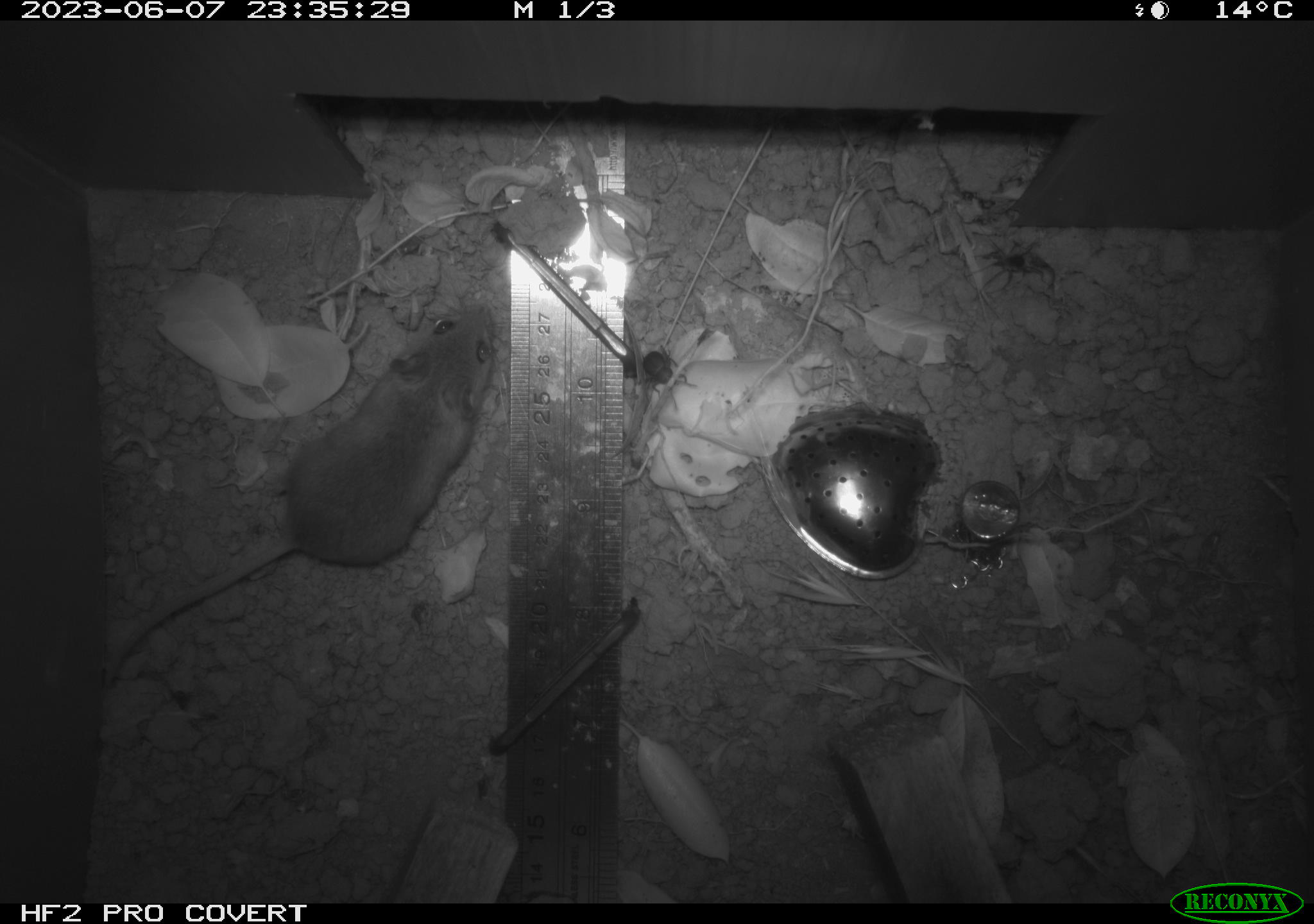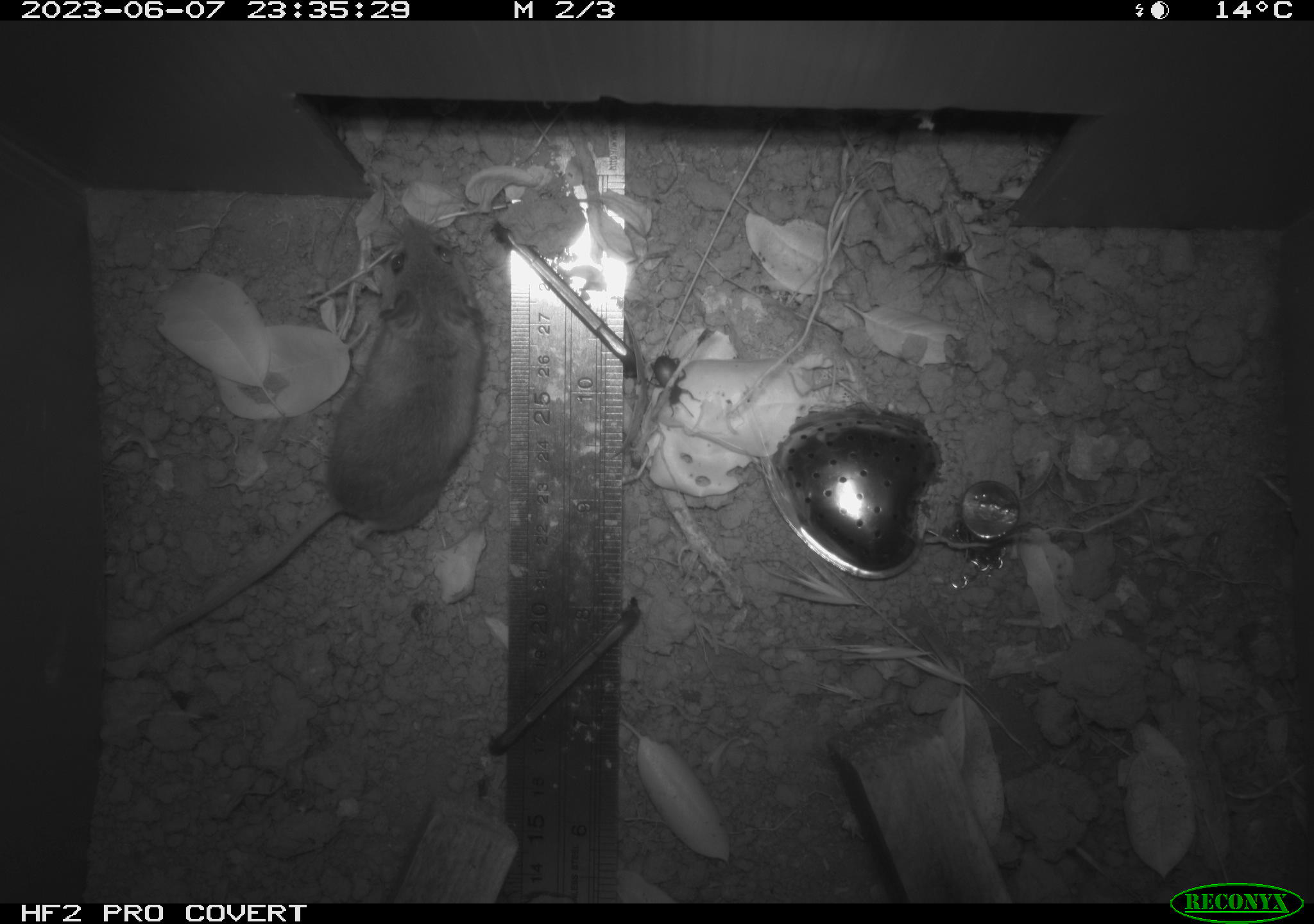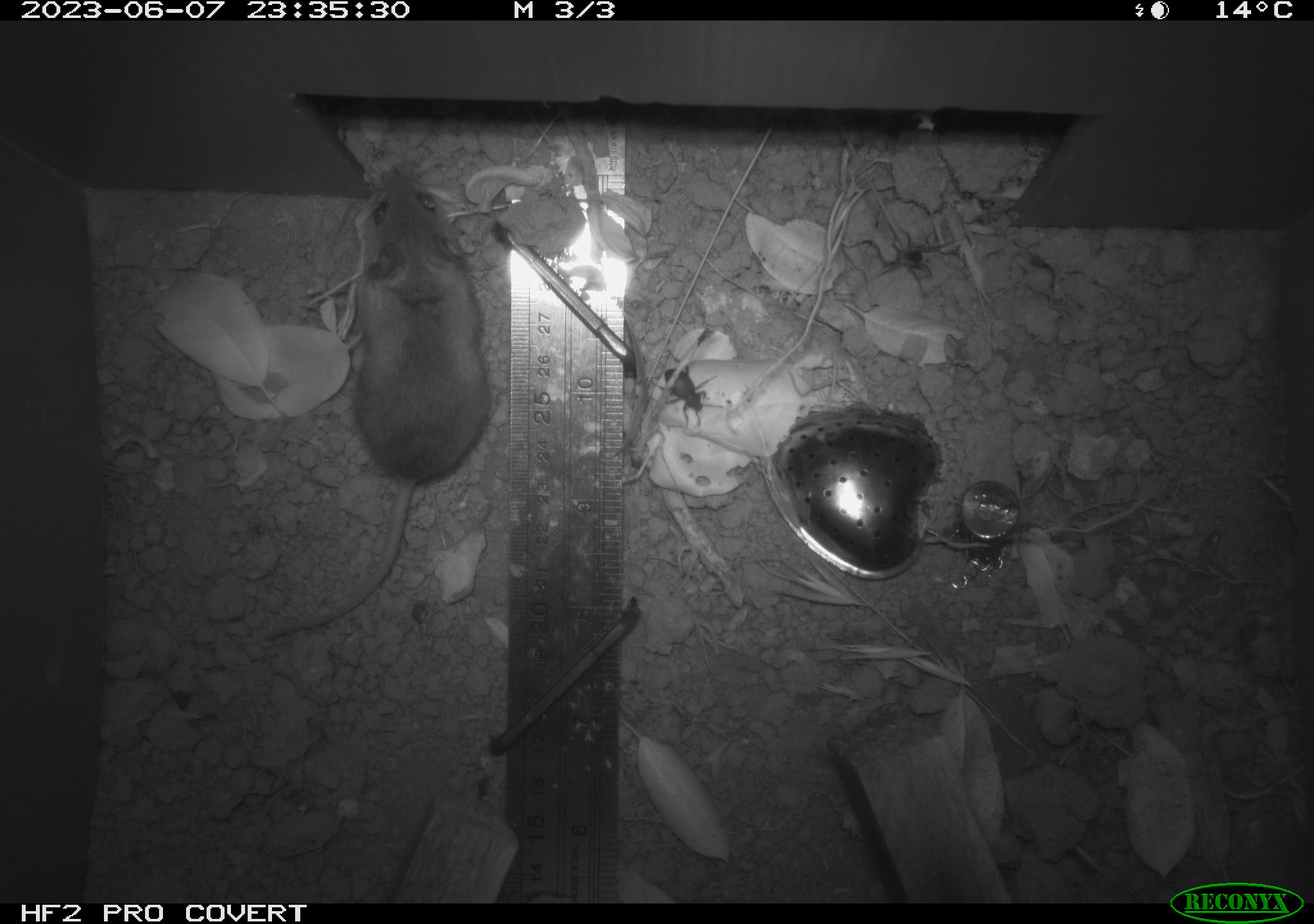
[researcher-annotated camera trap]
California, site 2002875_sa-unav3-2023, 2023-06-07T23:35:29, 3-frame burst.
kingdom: Animalia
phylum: Chordata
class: Mammalia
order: Rodentia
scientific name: Rodentia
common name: mouse species